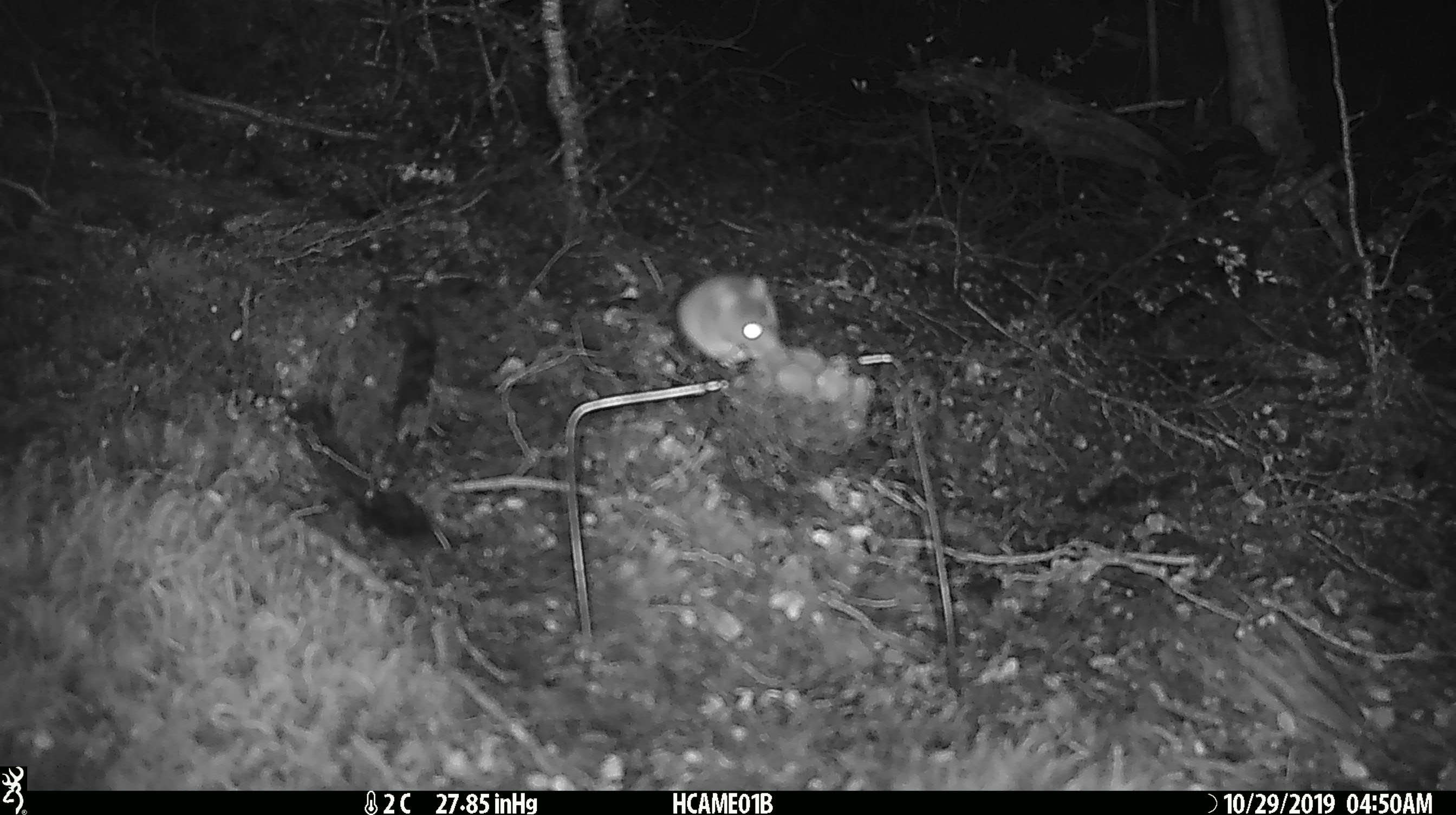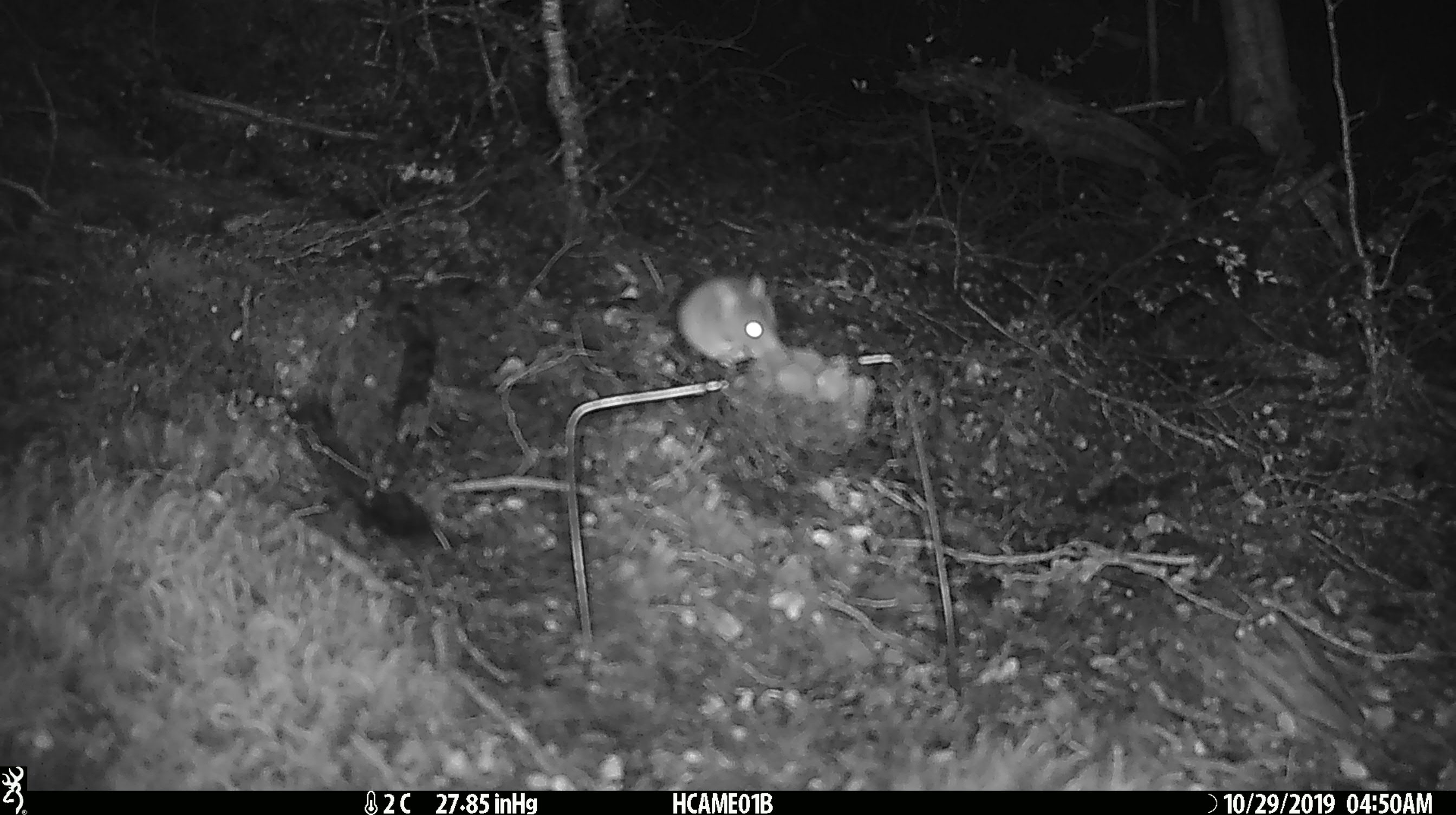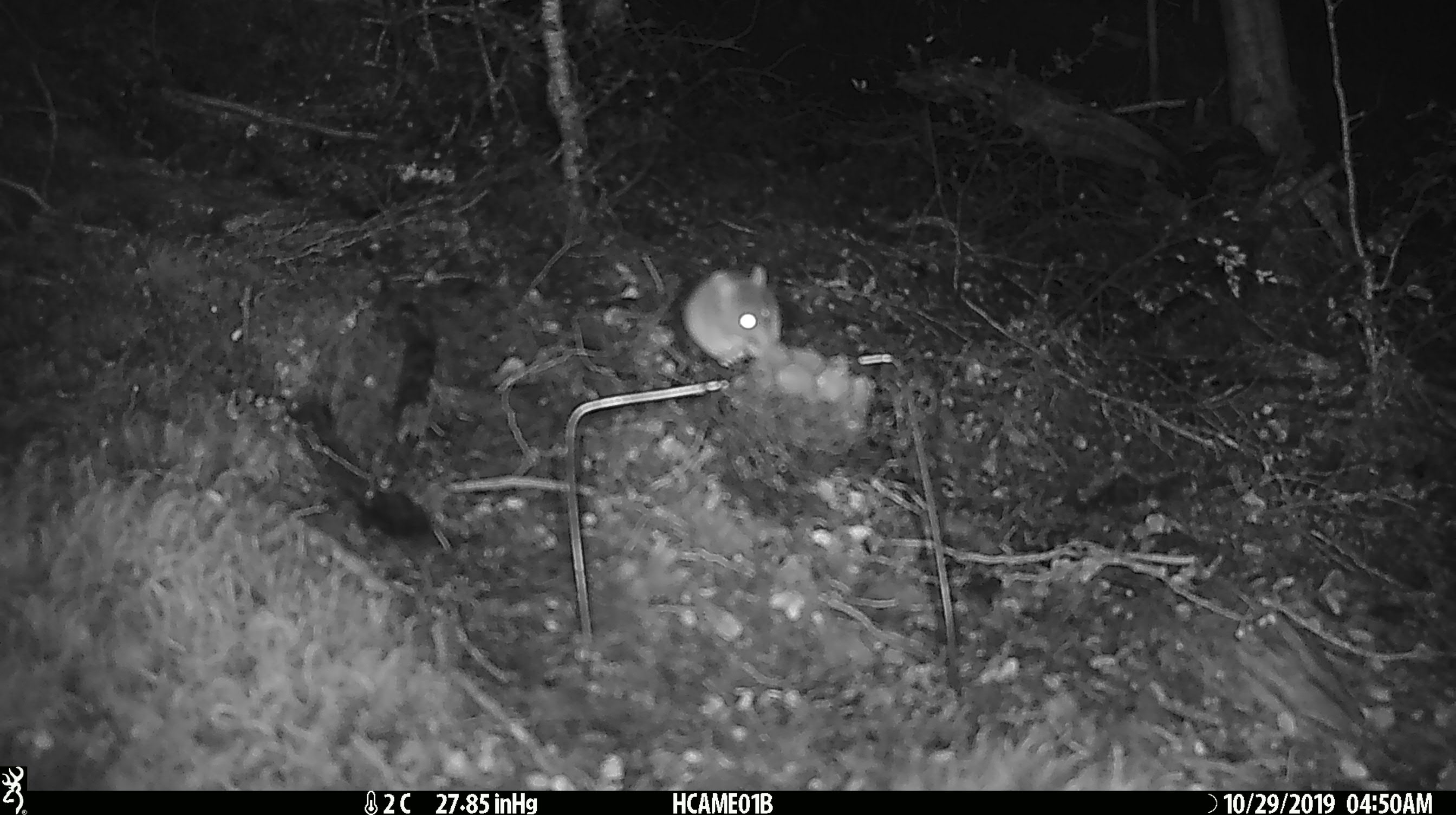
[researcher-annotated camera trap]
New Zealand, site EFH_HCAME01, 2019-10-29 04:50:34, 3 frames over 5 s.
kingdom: Animalia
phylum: Chordata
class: Mammalia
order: Rodentia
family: Muridae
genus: Mus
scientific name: Mus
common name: mouse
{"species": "mouse (Mus)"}